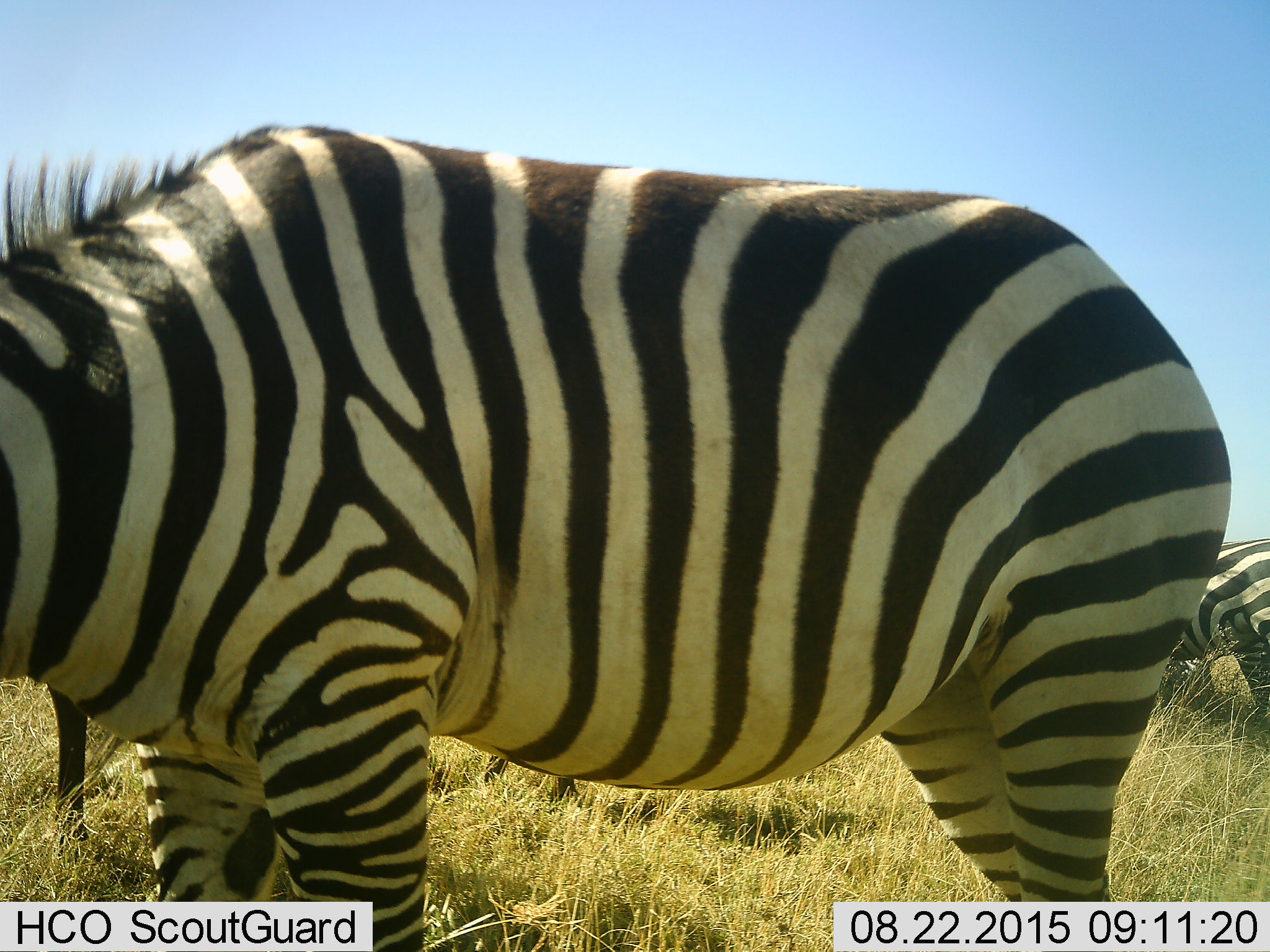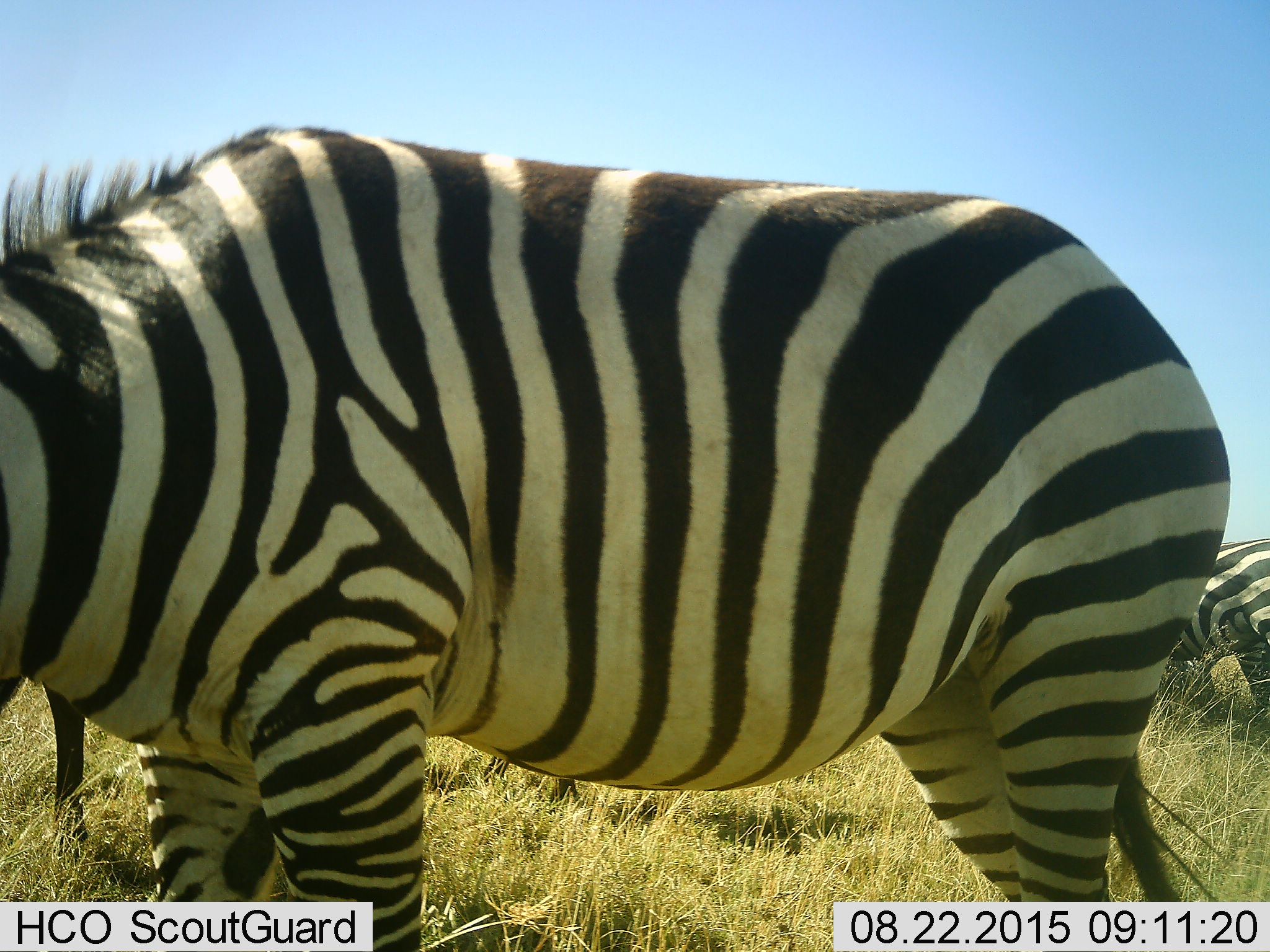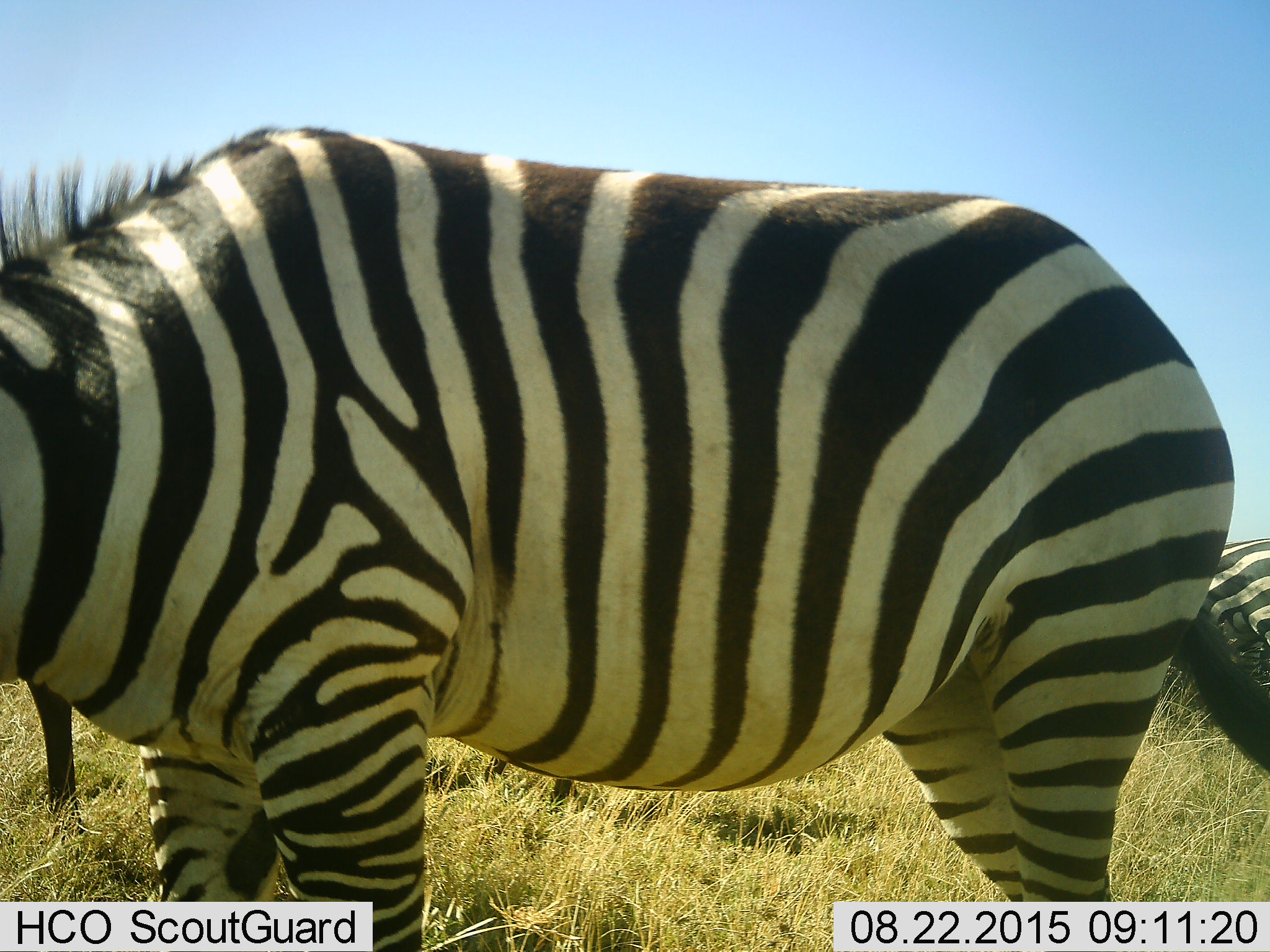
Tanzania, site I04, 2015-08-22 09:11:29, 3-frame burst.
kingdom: Animalia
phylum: Chordata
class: Mammalia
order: Perissodactyla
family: Equidae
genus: Equus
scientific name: Equus quagga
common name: plains zebra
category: zebra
Zebra (plains zebra) (Equus quagga), count 3. Behavior (volunteer vote fractions): standing 80%, resting 0%, moving 10%, interacting 0%. Young present (vote fraction): 0%. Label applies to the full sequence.